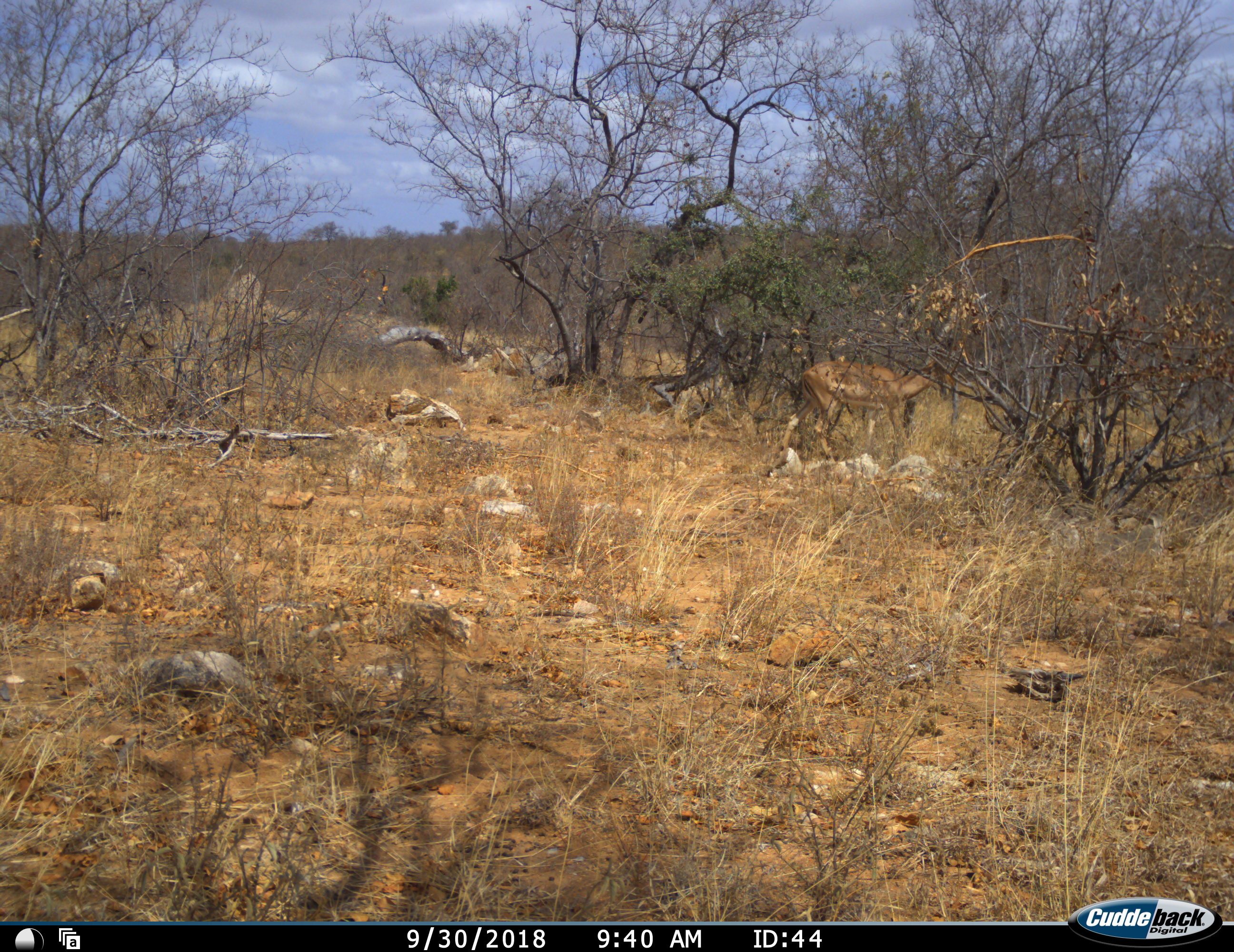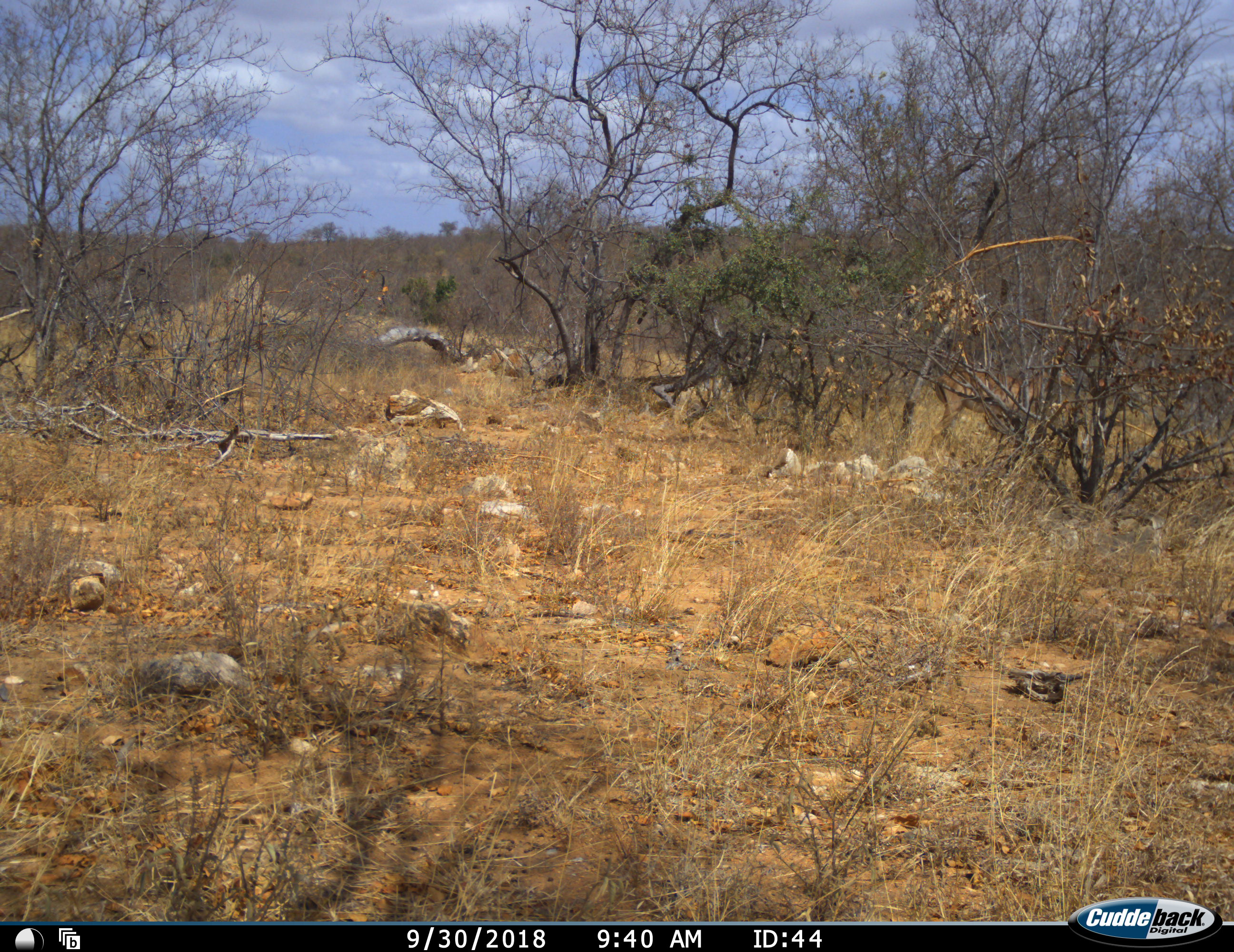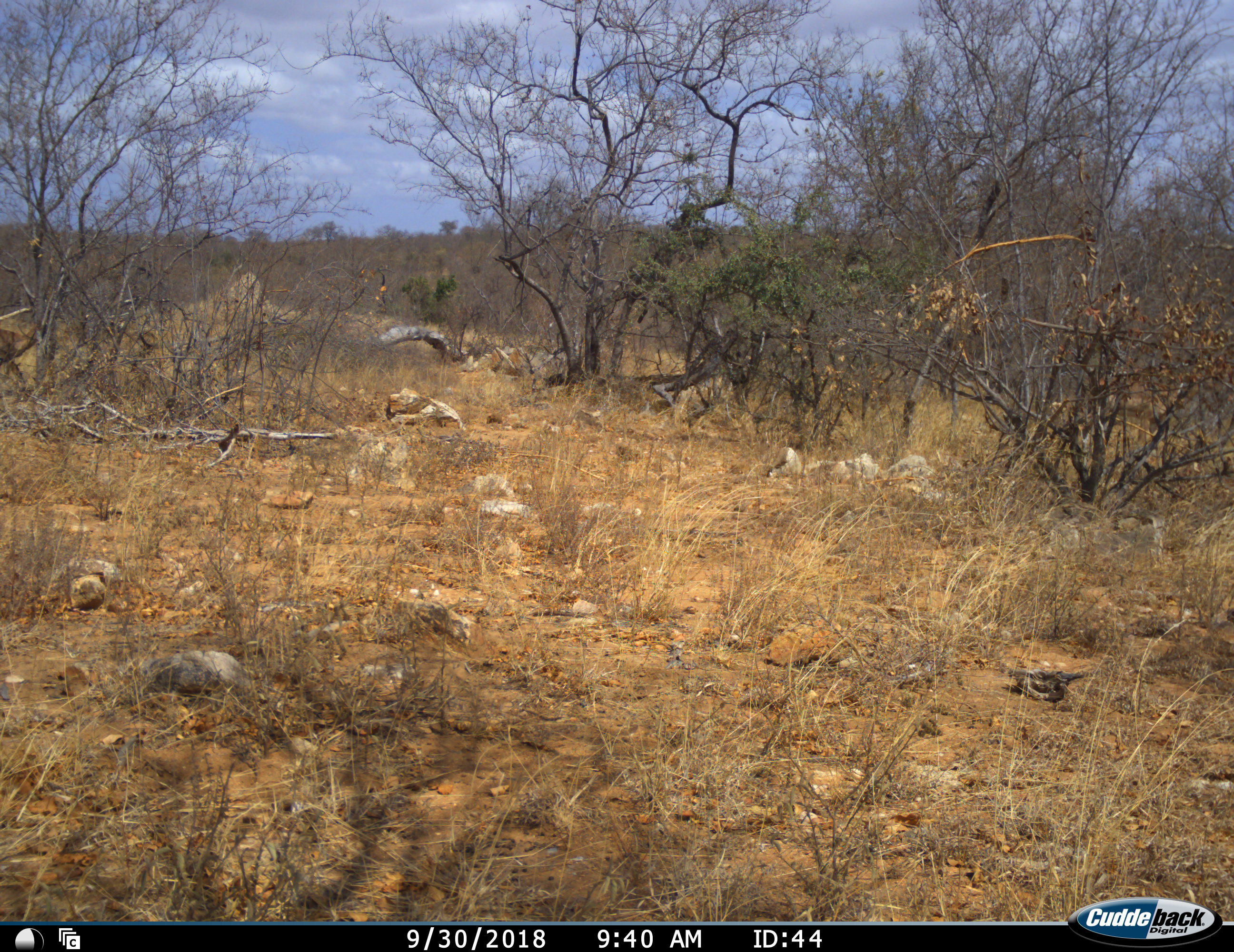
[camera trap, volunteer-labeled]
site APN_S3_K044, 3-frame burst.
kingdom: Animalia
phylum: Chordata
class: Mammalia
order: Artiodactyla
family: Bovidae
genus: Aepyceros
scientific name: Aepyceros melampus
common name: impala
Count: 1.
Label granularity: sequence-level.